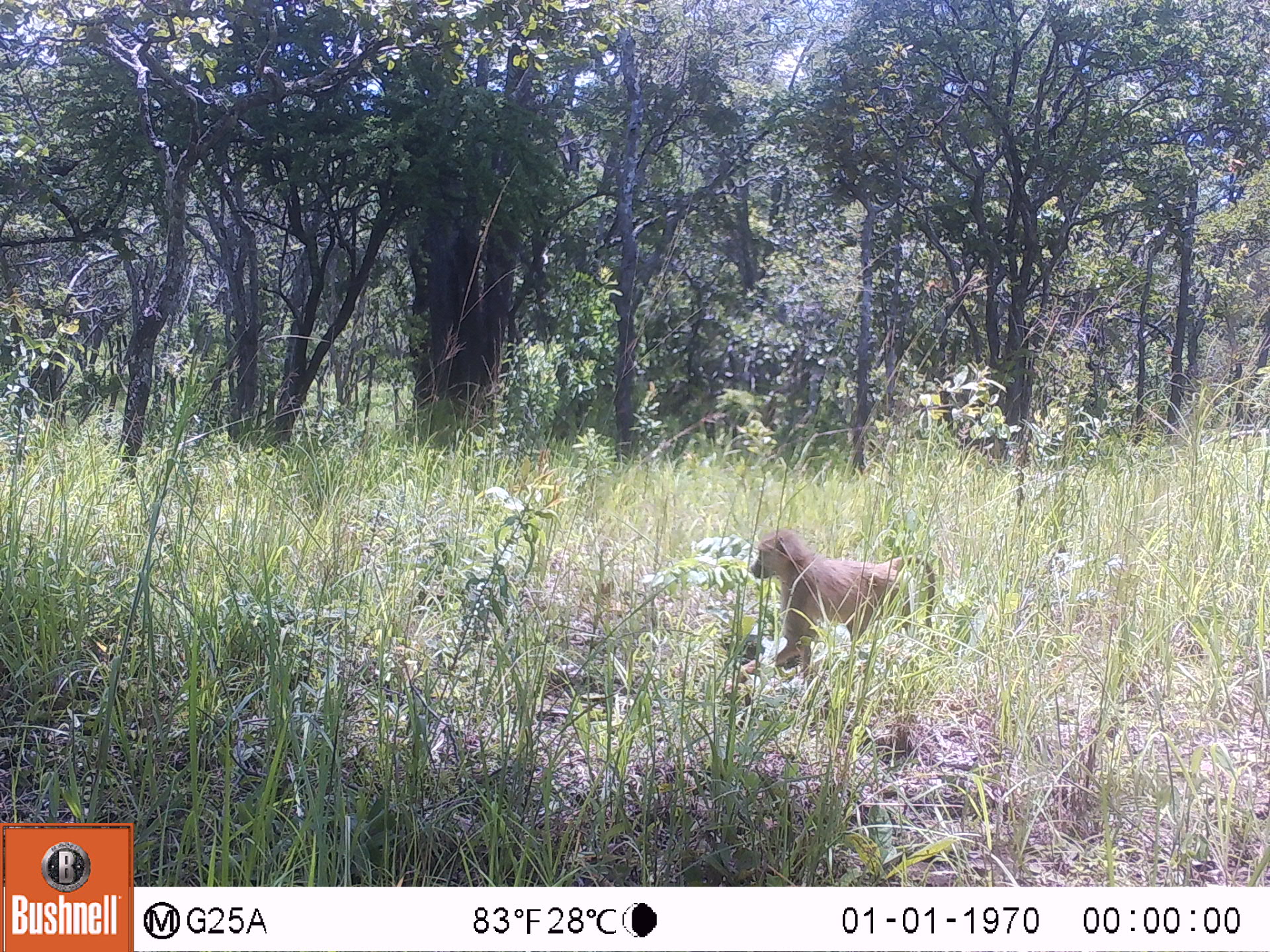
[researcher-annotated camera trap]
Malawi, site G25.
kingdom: Animalia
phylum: Chordata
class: Mammalia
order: Primates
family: Cercopithecidae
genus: Papio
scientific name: Papio cynocephalus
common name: yellow baboon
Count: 1.